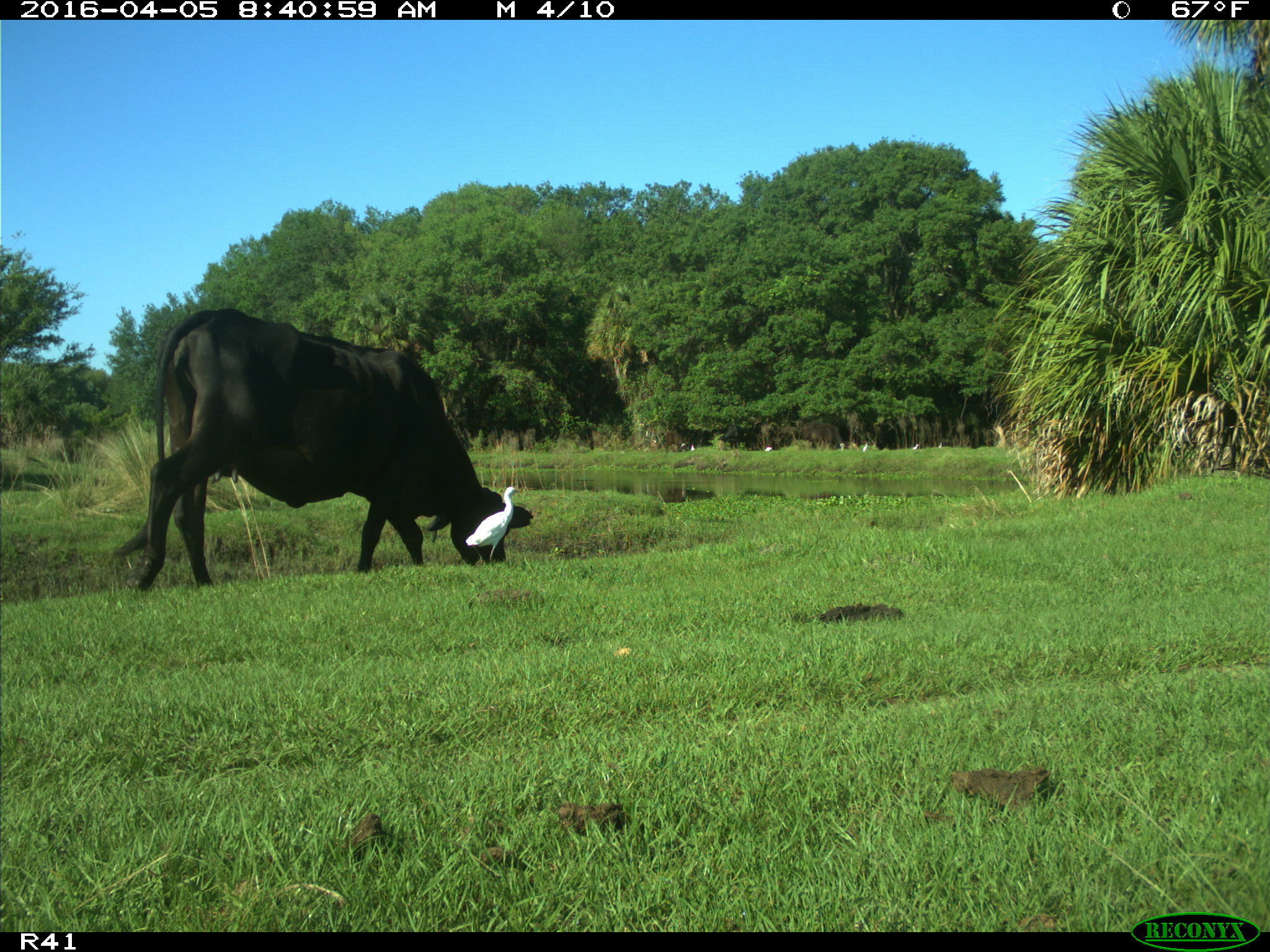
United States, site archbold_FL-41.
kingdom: Animalia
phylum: Chordata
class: Mammalia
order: Artiodactyla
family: Bovidae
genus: Bos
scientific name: Bos taurus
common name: domestic cow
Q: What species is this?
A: Bos taurus (domestic cow).